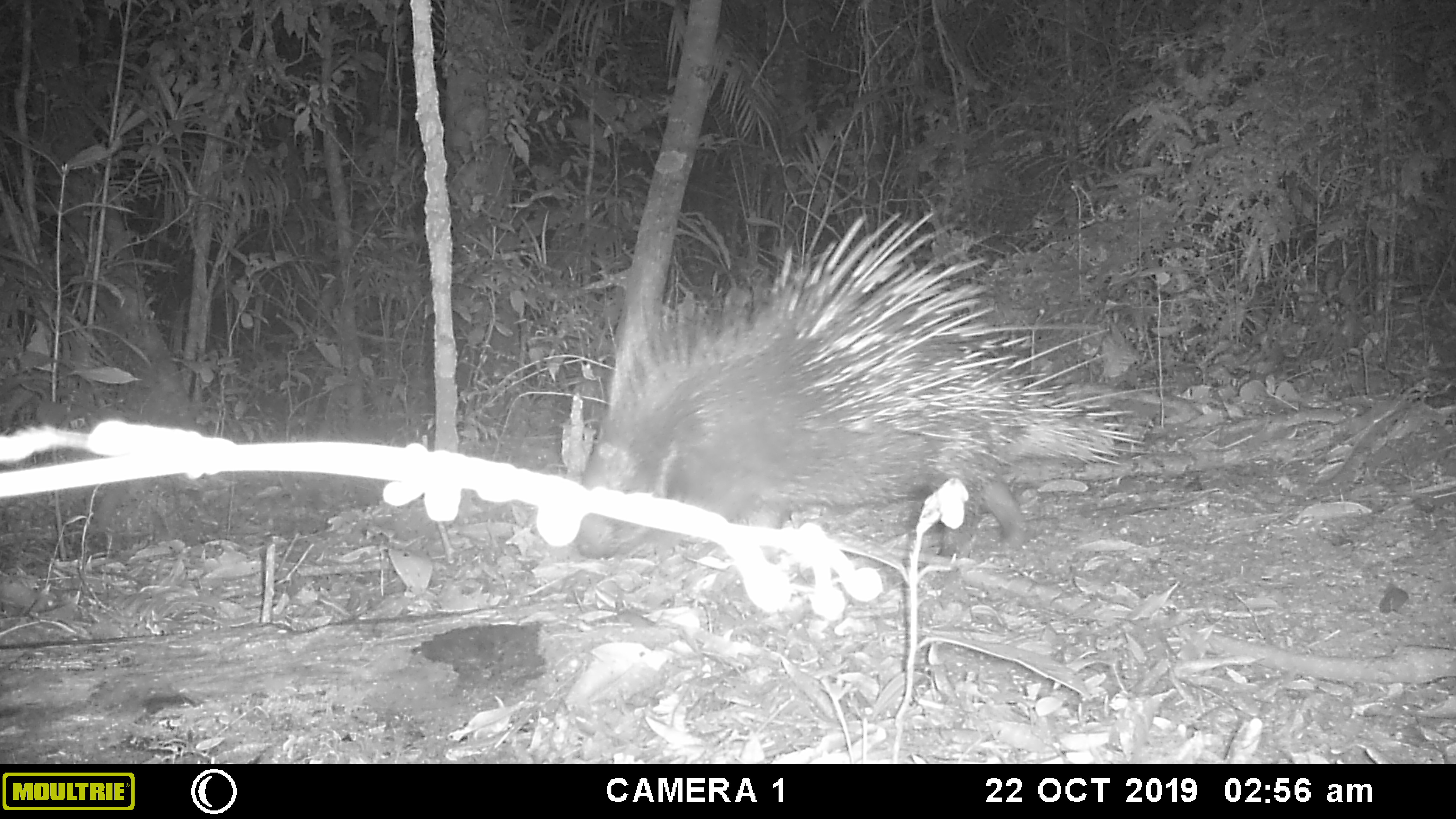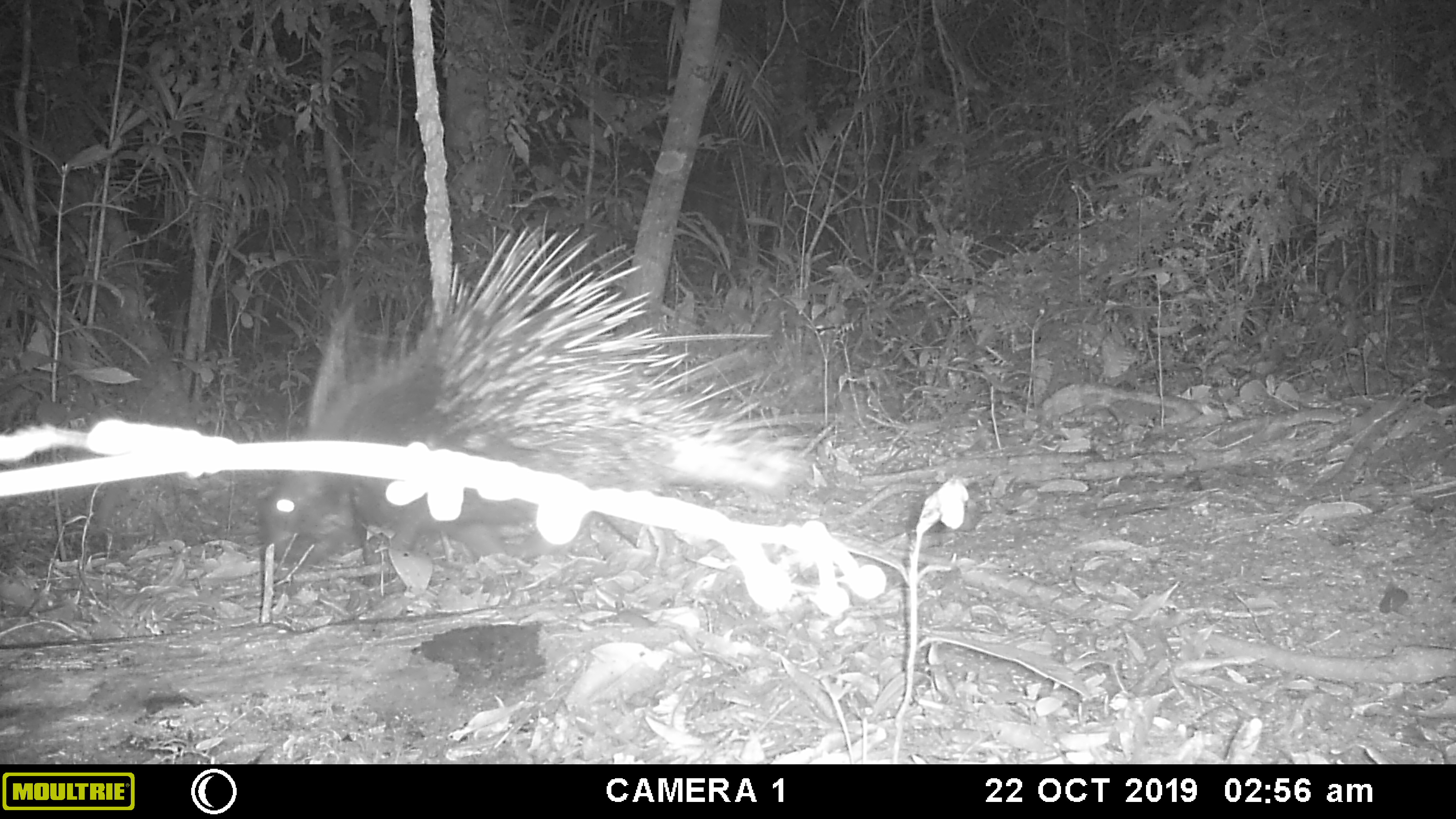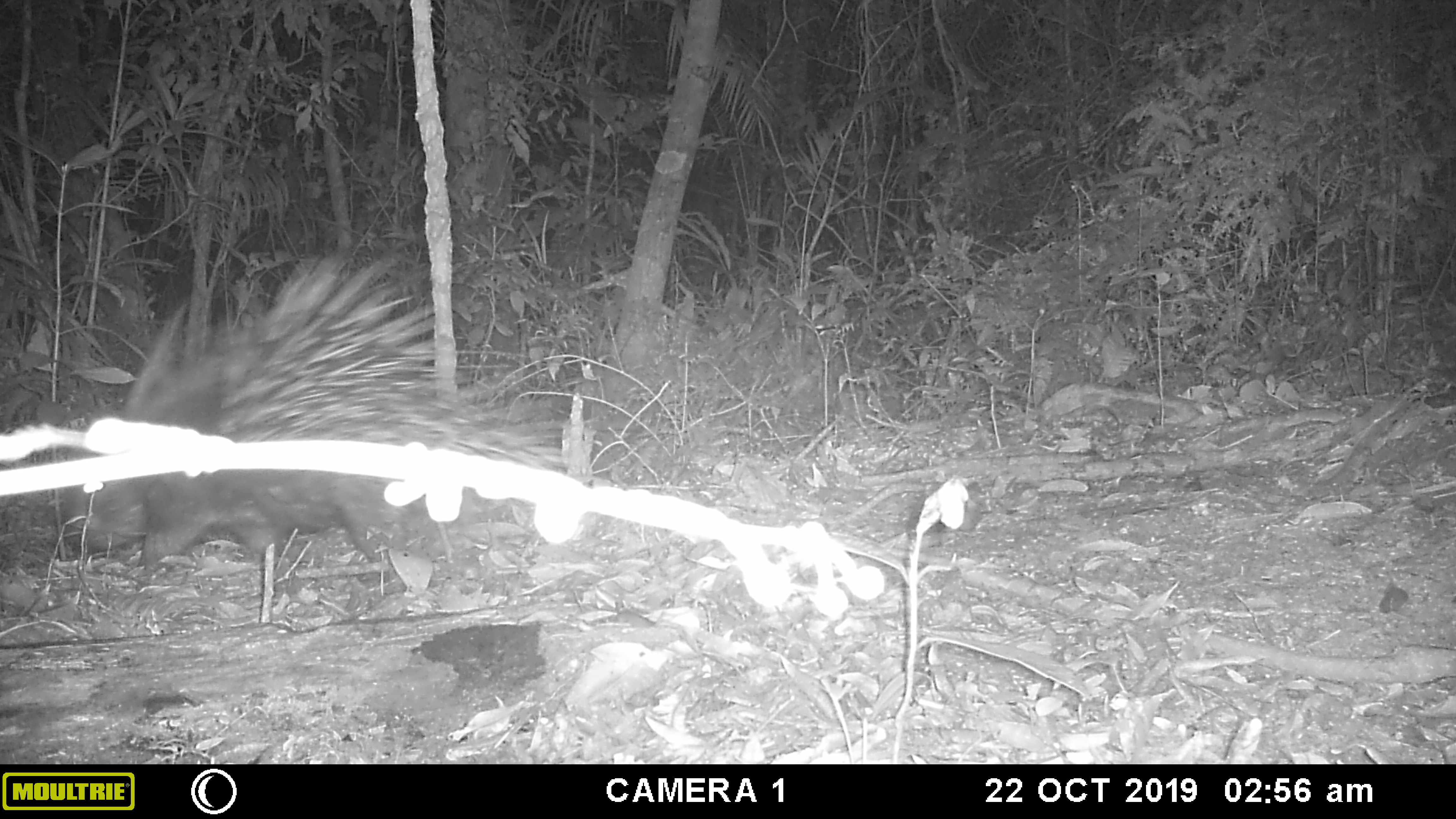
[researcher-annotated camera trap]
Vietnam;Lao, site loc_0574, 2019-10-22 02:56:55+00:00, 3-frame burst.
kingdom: Animalia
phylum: Chordata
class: Mammalia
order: Rodentia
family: Hystricidae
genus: Hystrix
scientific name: Hystrix brachyura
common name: malayan porcupine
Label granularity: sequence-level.